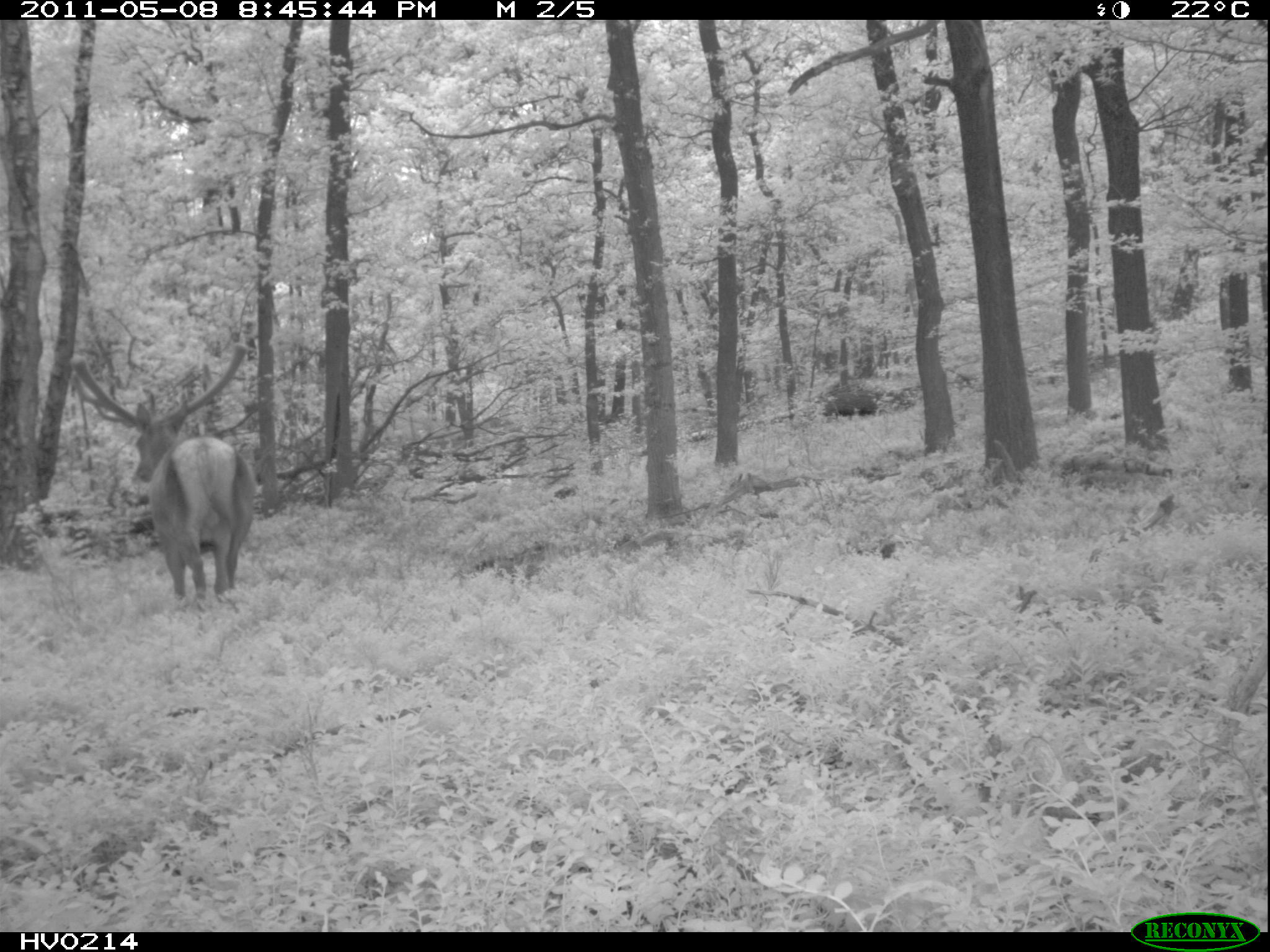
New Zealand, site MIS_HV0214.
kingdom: Animalia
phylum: Chordata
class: Mammalia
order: Artiodactyla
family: Cervidae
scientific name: Cervidae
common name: deer